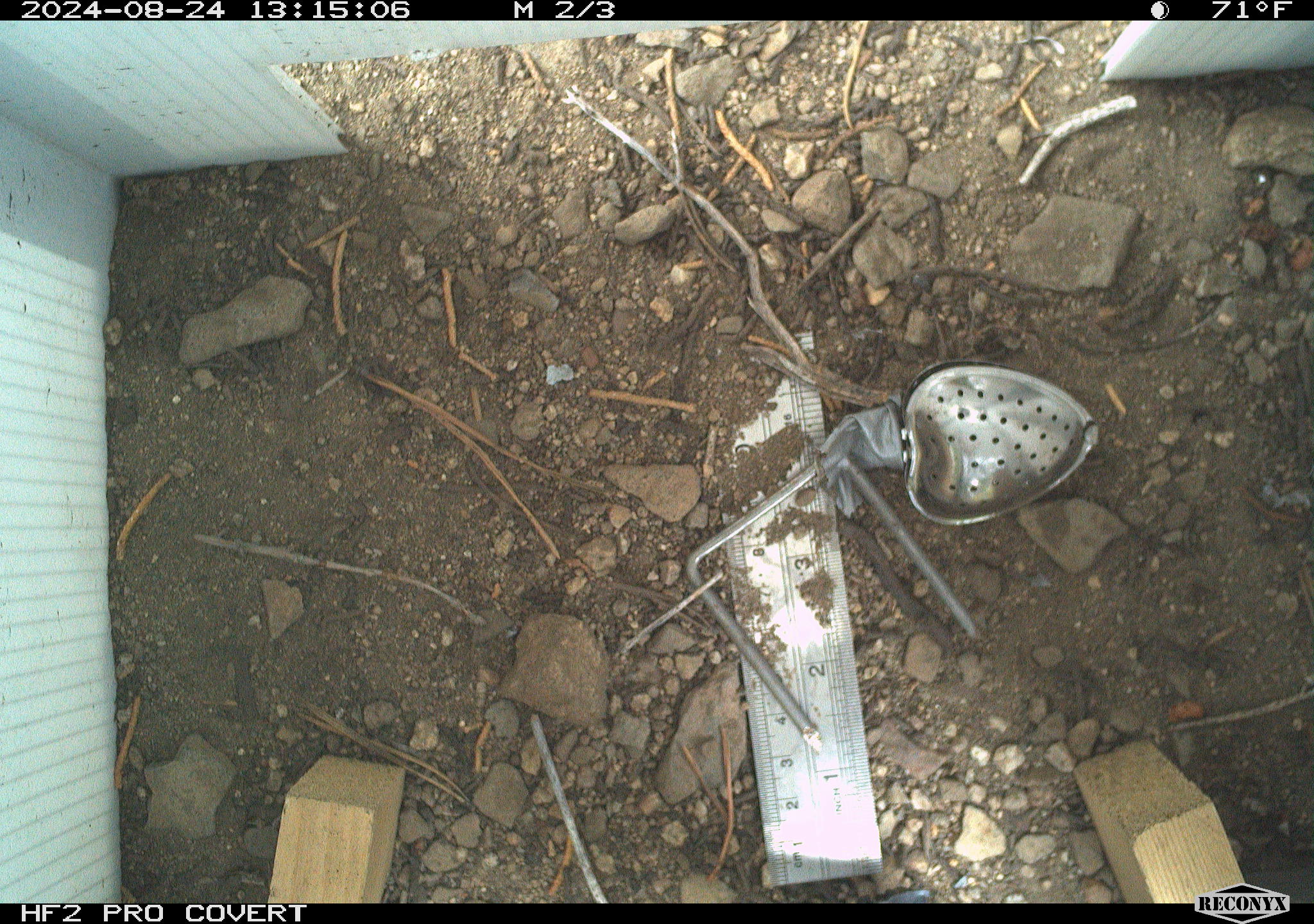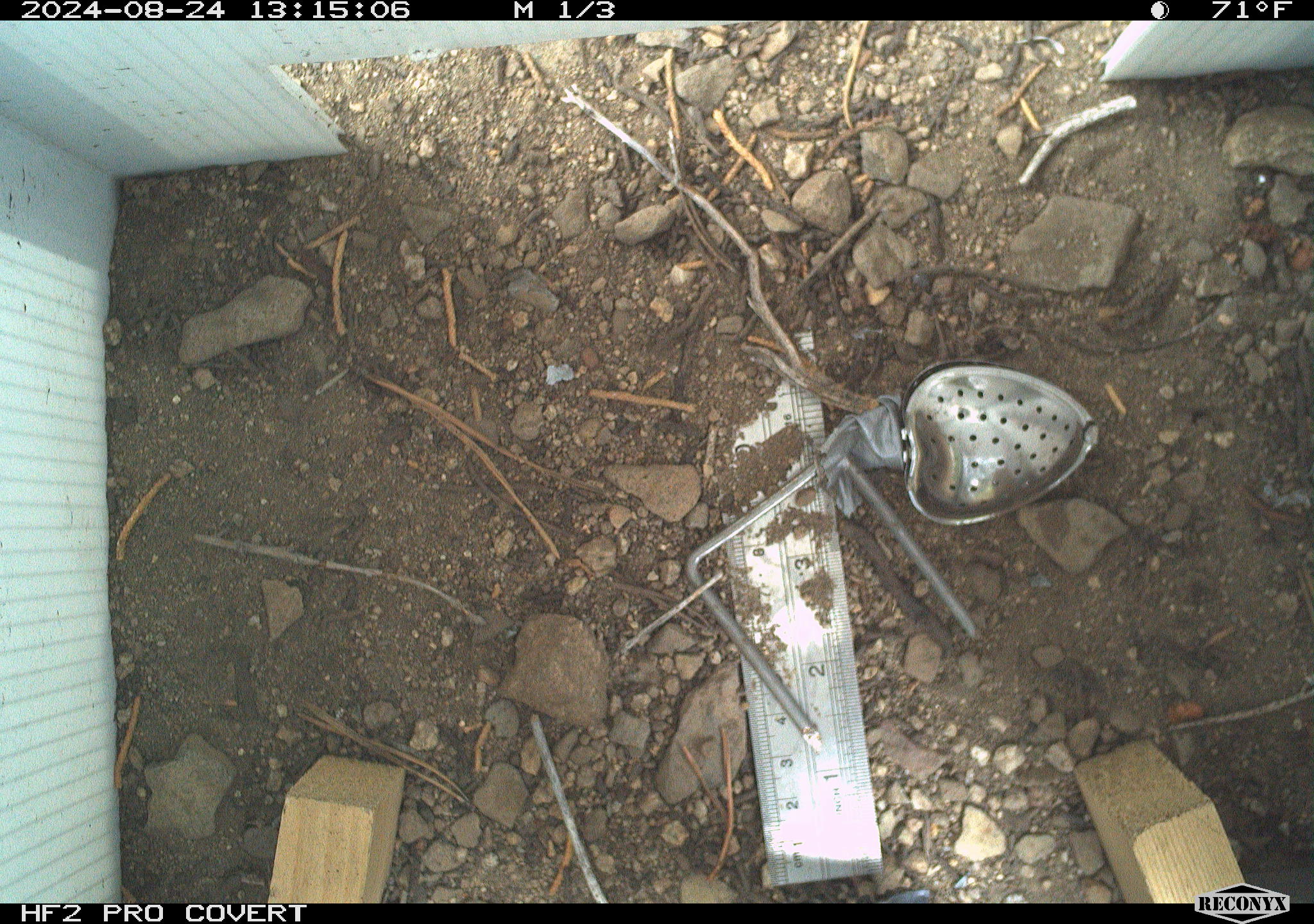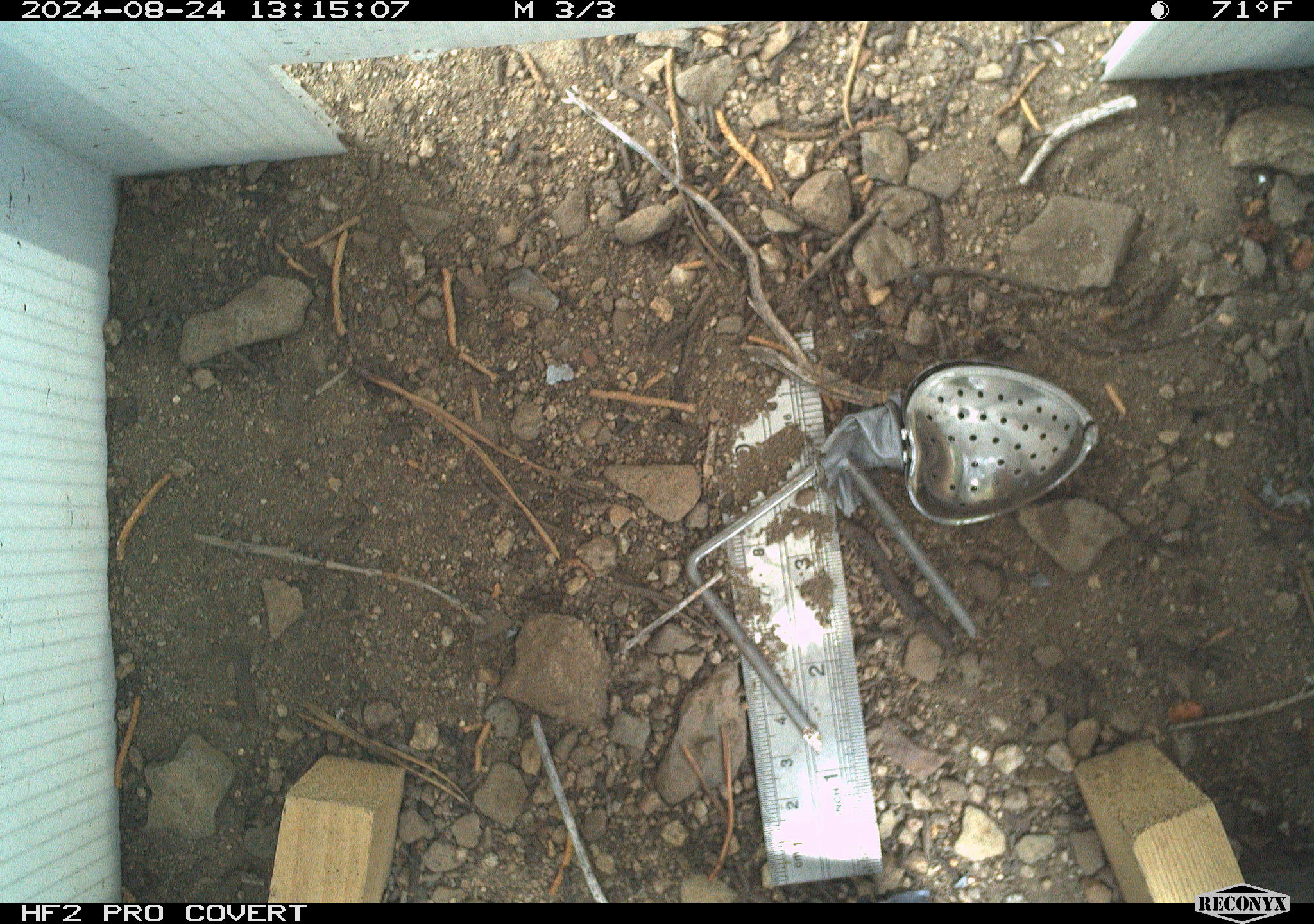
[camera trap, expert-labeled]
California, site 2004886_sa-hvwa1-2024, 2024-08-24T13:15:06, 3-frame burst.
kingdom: Animalia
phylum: Chordata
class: Mammalia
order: Rodentia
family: Sciuridae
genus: Neotamias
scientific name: Neotamias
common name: western chipmunks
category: neotamias species